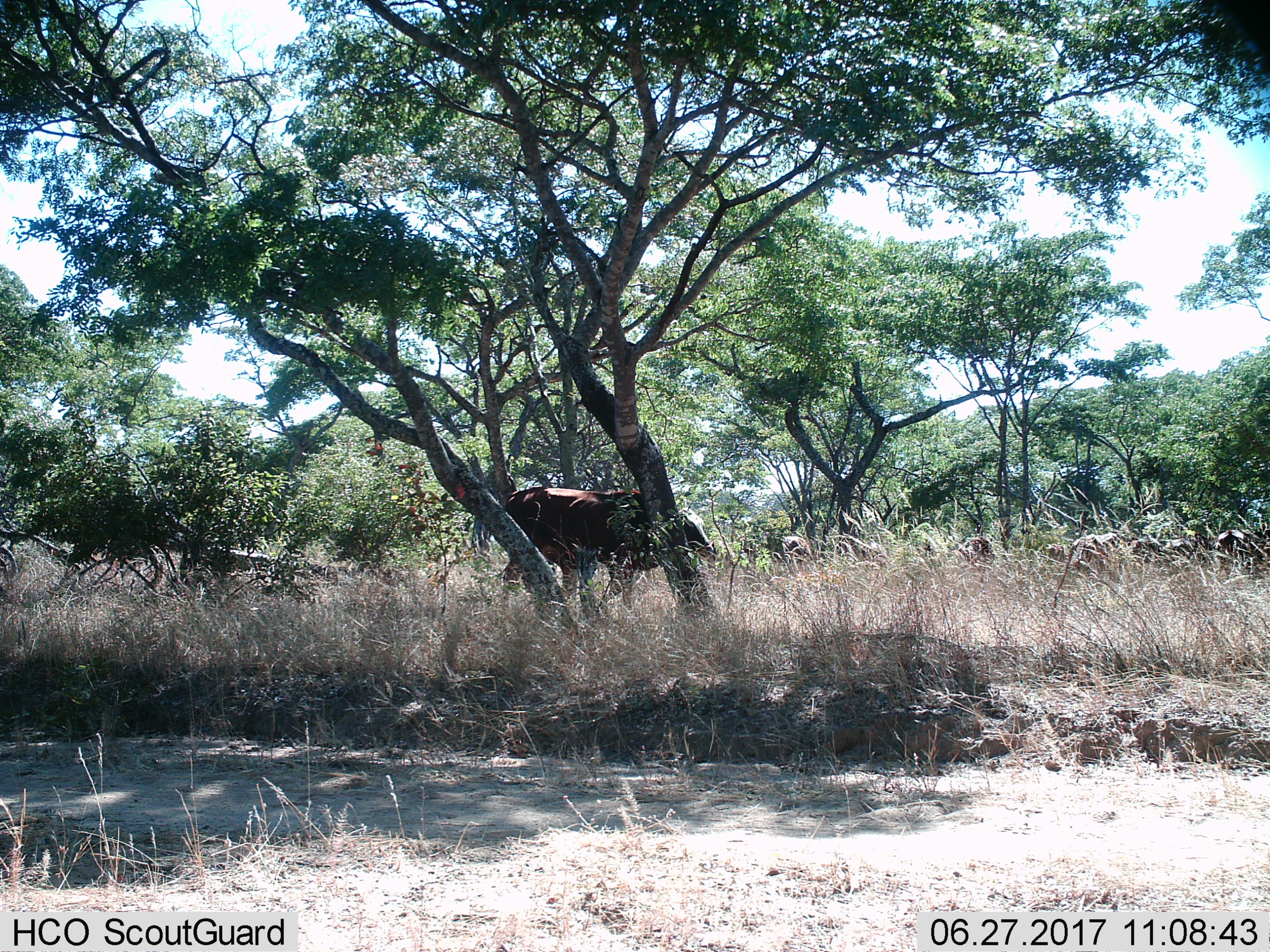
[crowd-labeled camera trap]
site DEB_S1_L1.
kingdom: Animalia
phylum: Chordata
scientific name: Vertebrata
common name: domestic animal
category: domesticanimal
Domesticanimal (domestic animal) (Vertebrata), count 6. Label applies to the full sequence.